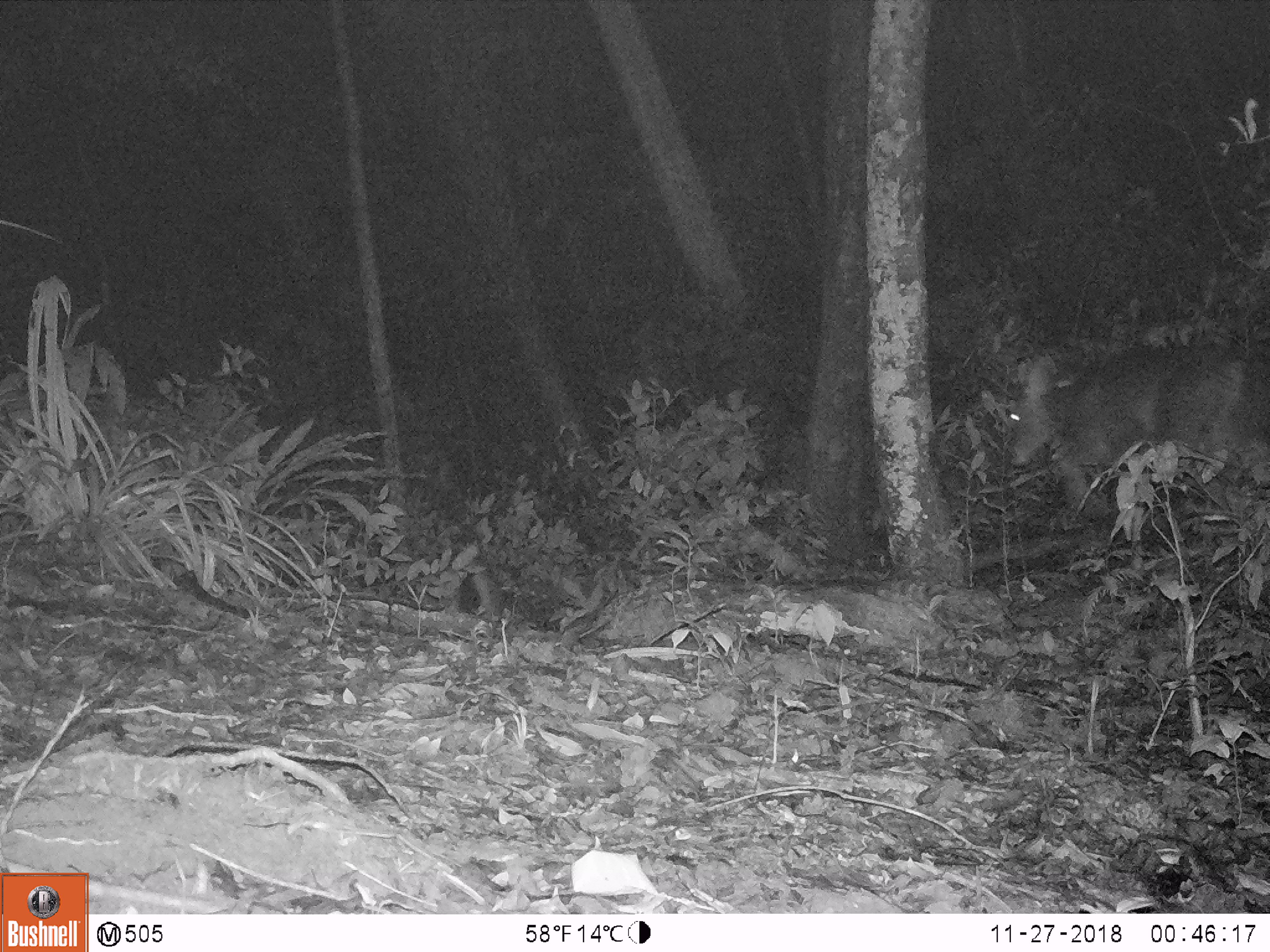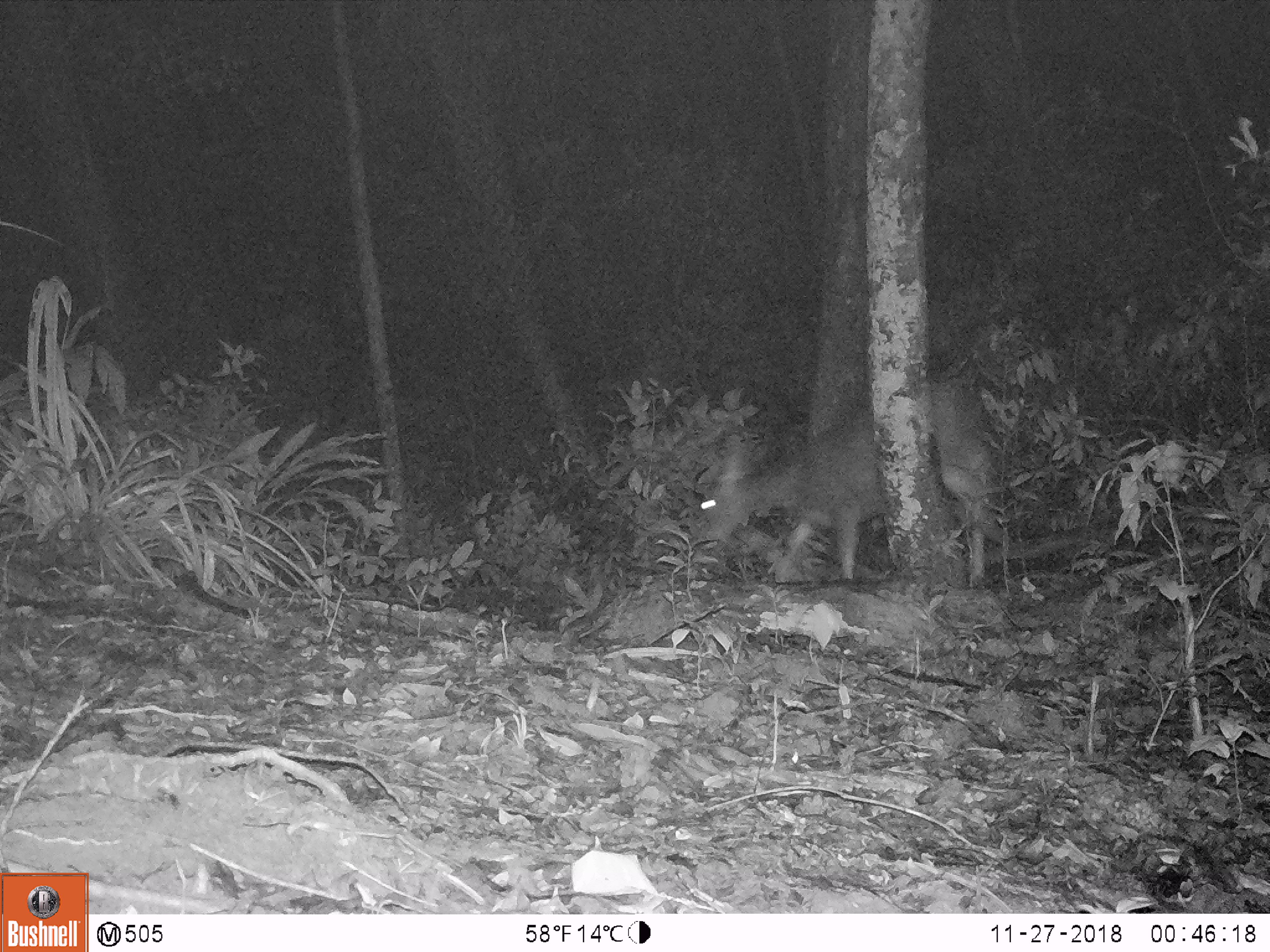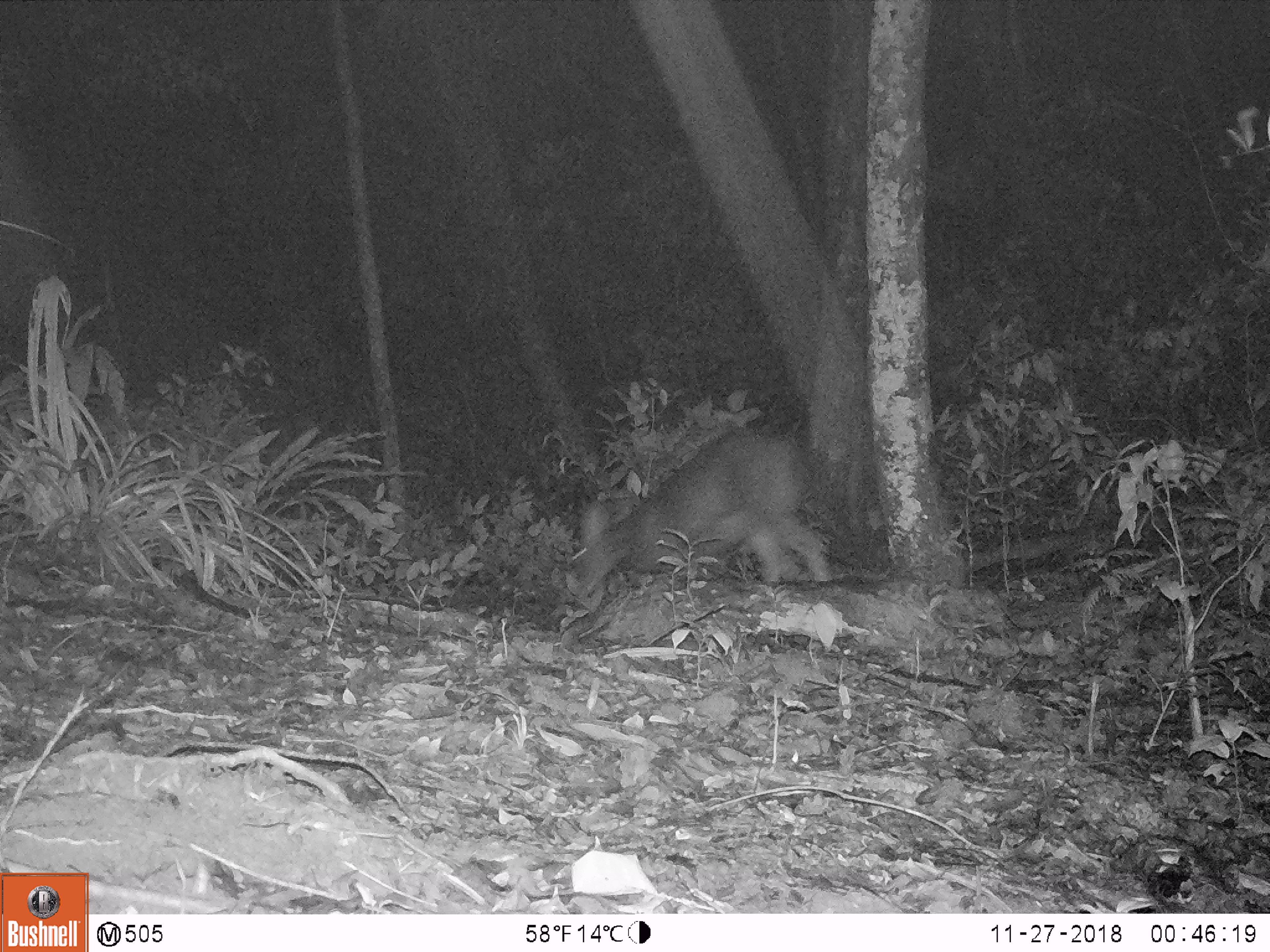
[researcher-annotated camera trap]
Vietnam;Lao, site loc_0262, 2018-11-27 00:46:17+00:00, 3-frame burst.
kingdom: Animalia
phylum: Chordata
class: Mammalia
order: Artiodactyla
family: Cervidae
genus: Rusa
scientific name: Rusa unicolor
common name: sambar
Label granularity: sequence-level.